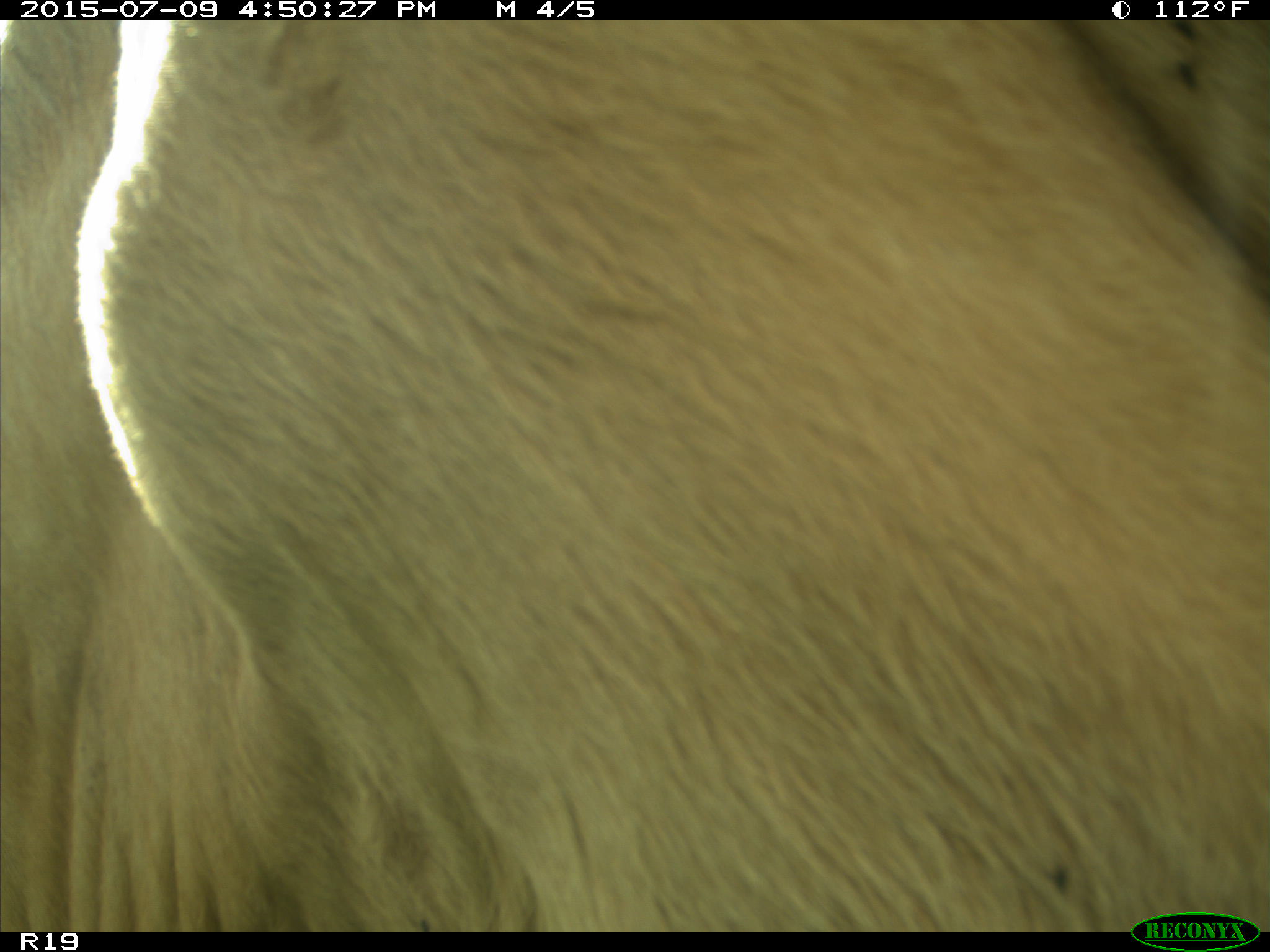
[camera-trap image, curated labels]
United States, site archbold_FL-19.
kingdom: Animalia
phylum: Chordata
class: Mammalia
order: Artiodactyla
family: Bovidae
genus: Bos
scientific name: Bos taurus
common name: domestic cow